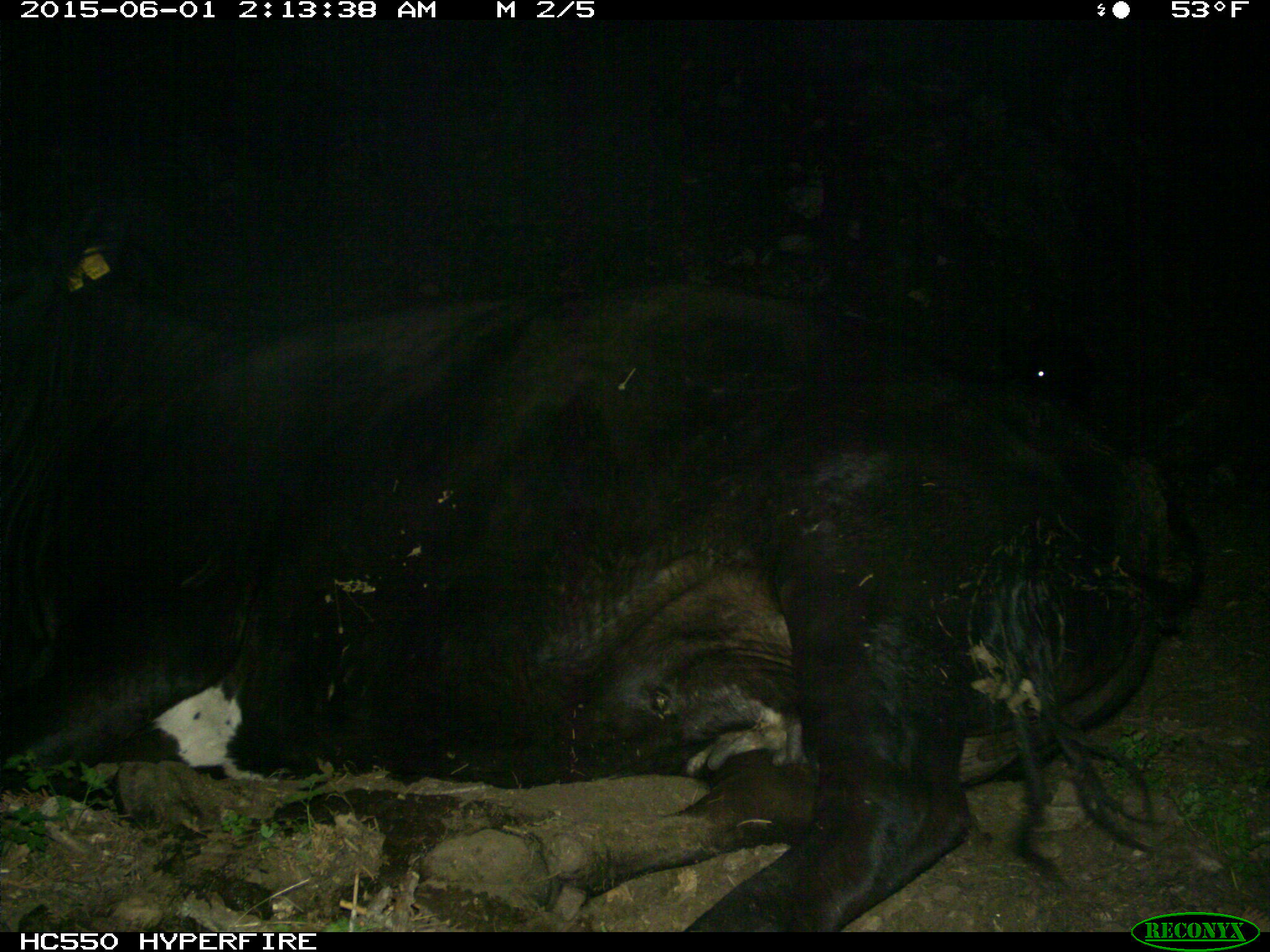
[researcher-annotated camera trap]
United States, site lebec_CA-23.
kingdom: Animalia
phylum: Chordata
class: Mammalia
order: Artiodactyla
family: Bovidae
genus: Bos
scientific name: Bos taurus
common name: domestic cow